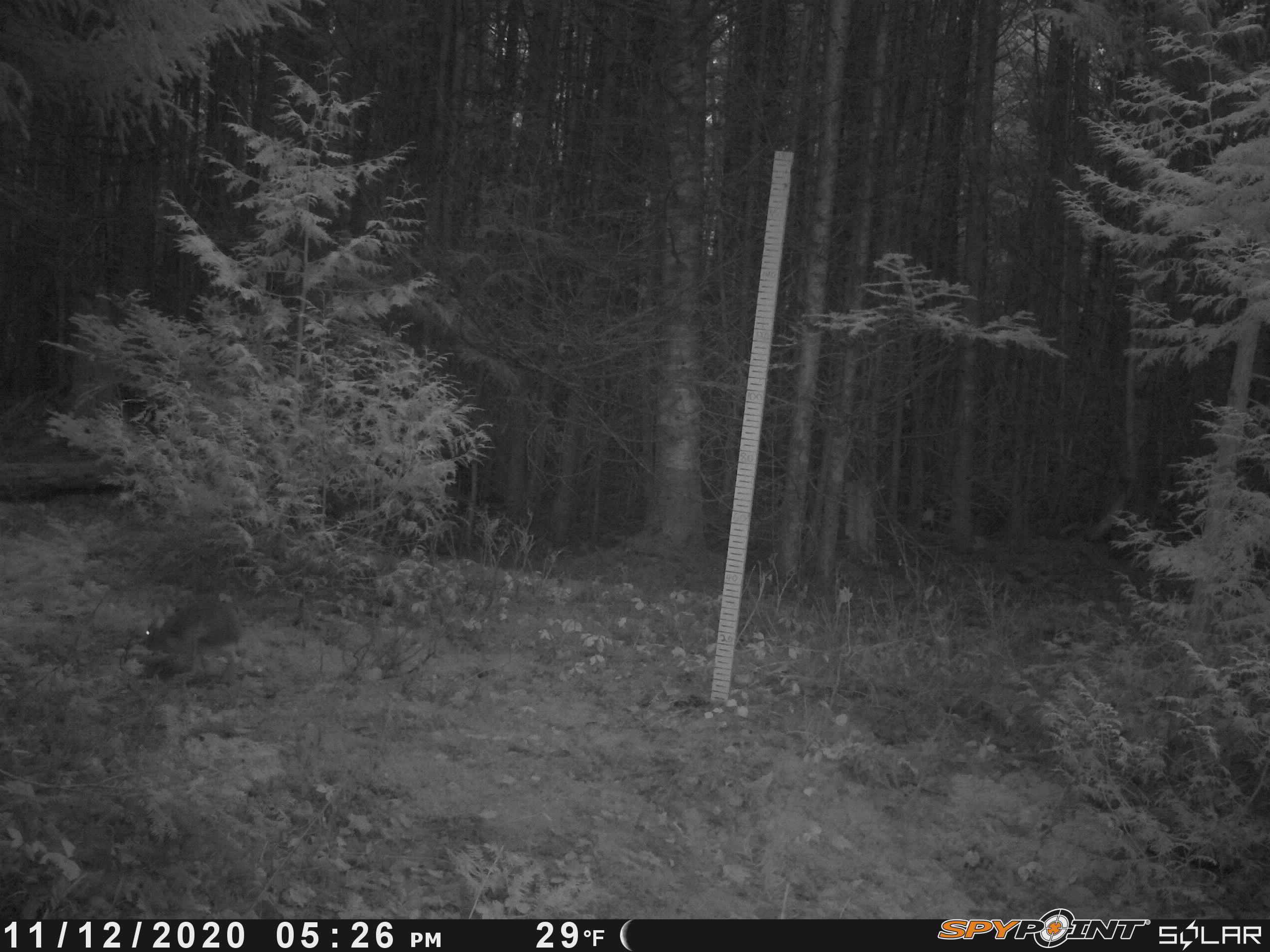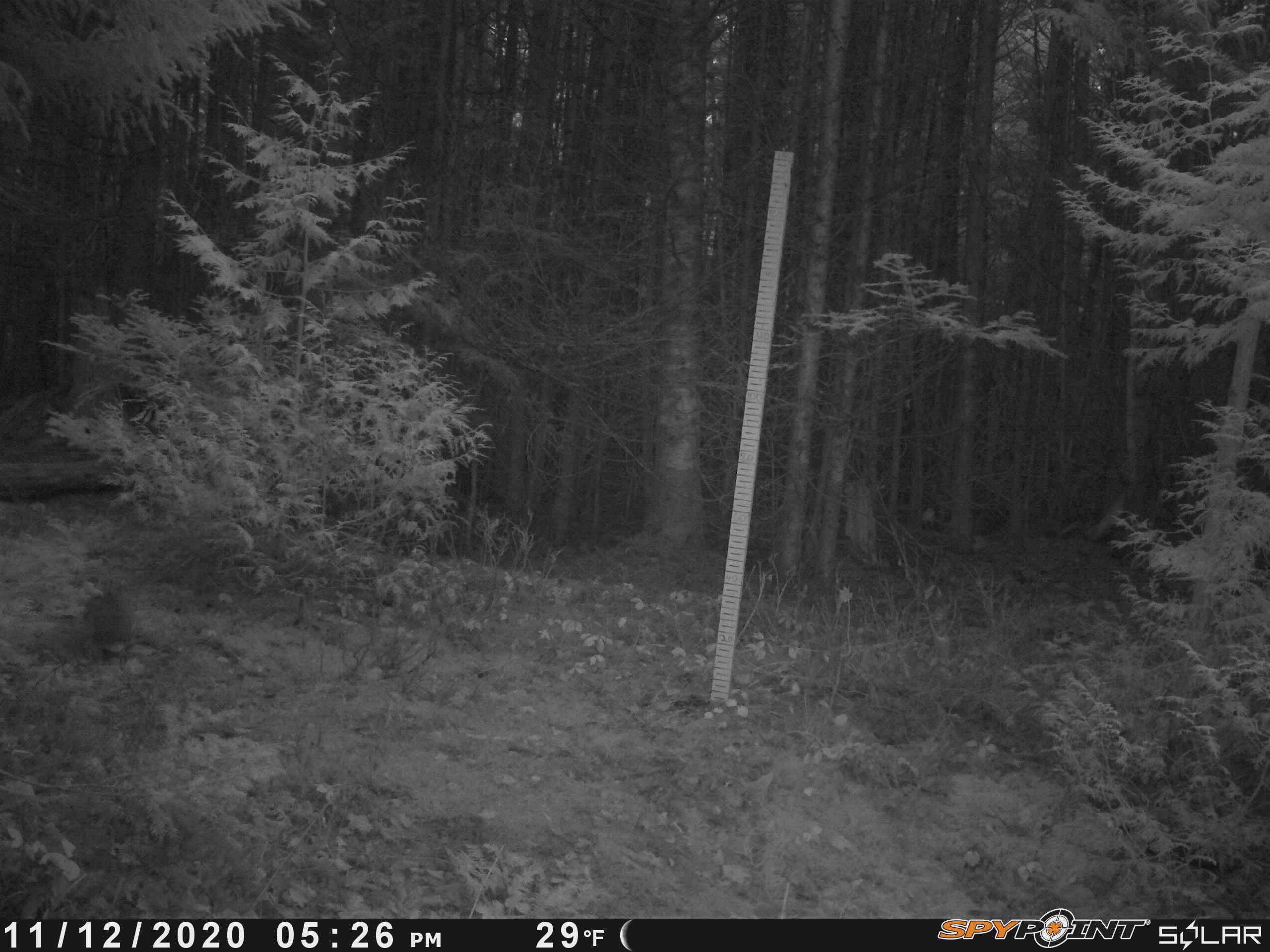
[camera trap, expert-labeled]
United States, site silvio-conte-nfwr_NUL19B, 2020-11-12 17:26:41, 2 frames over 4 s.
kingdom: Animalia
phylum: Chordata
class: Mammalia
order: Lagomorpha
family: Leporidae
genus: Lepus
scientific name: Lepus americanus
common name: snowshoe hare